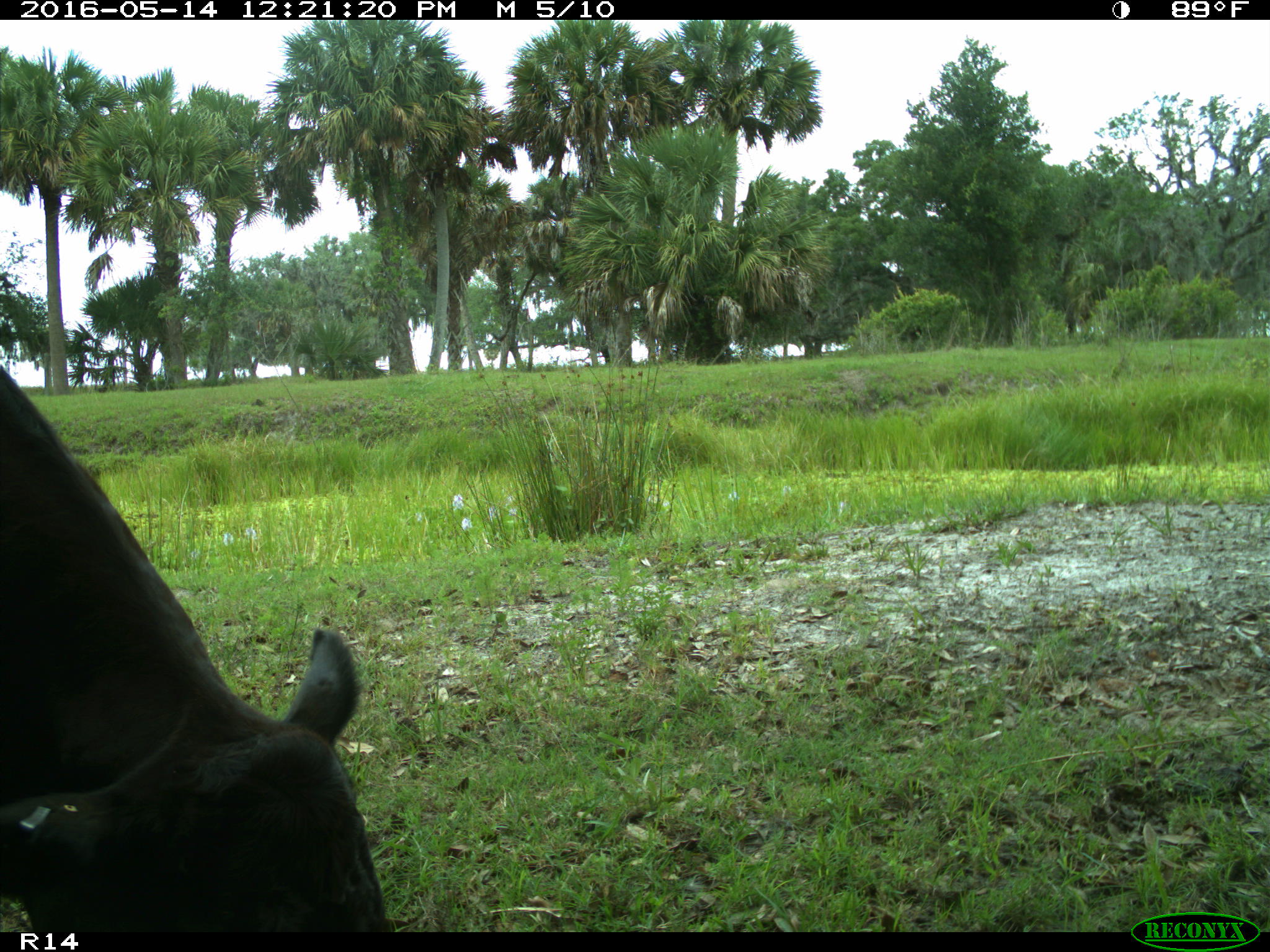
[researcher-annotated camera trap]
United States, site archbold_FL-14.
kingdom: Animalia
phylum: Chordata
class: Mammalia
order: Artiodactyla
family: Bovidae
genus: Bos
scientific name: Bos taurus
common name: domestic cow